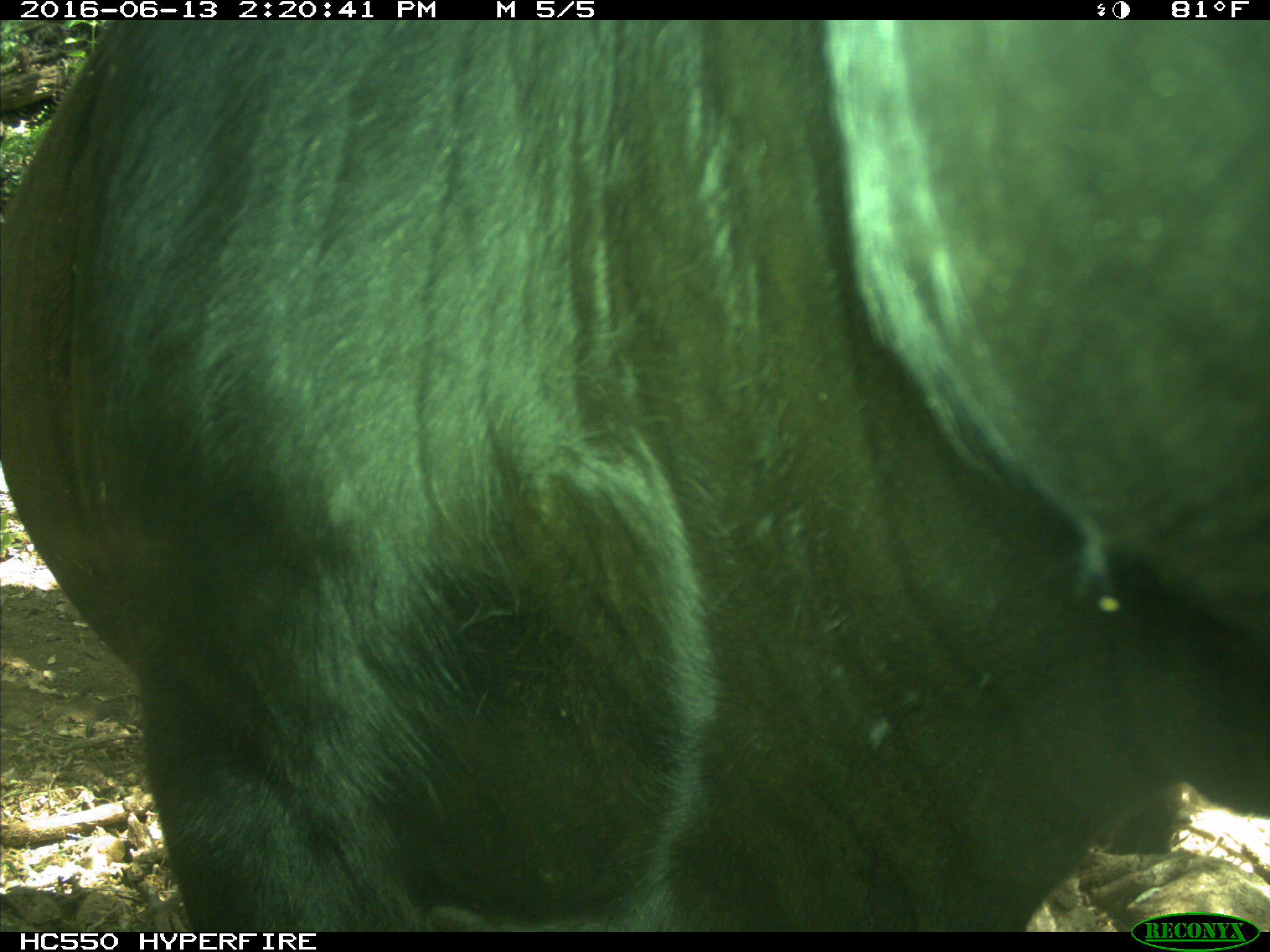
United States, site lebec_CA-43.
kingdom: Animalia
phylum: Chordata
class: Mammalia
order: Artiodactyla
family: Bovidae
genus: Bos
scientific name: Bos taurus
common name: domestic cow